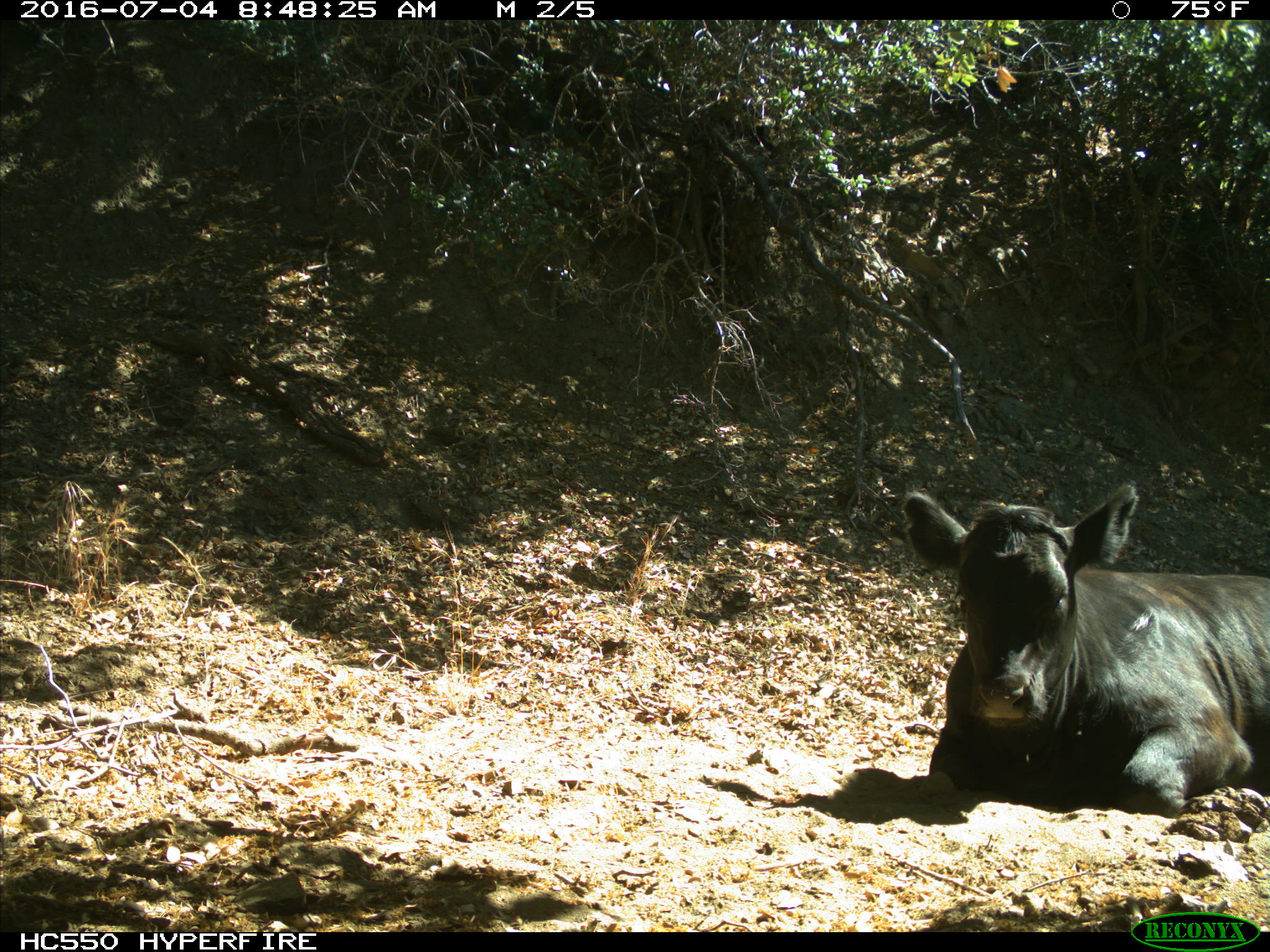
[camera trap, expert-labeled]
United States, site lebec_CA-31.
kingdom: Animalia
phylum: Chordata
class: Mammalia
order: Artiodactyla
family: Bovidae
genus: Bos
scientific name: Bos taurus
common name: domestic cow